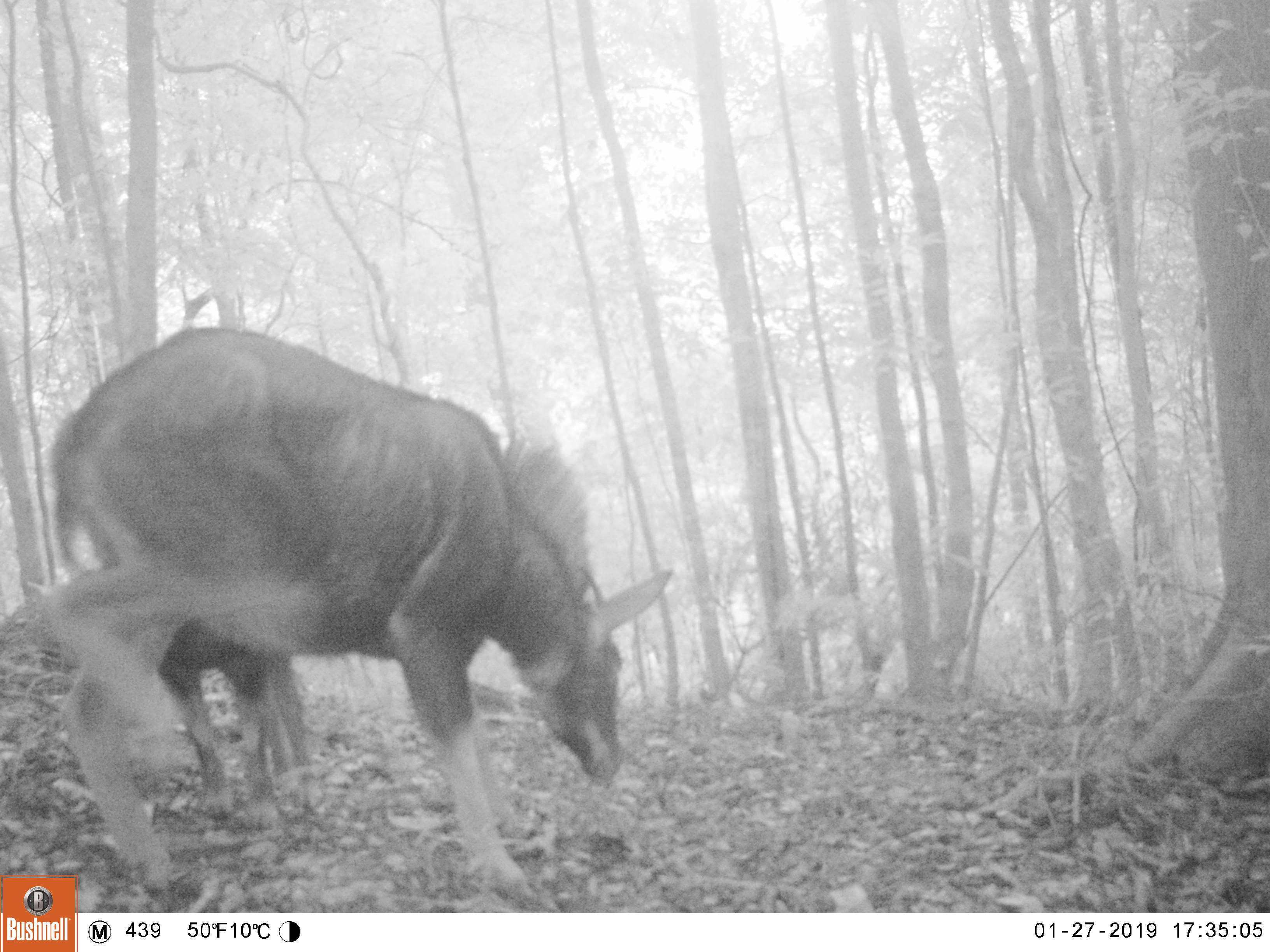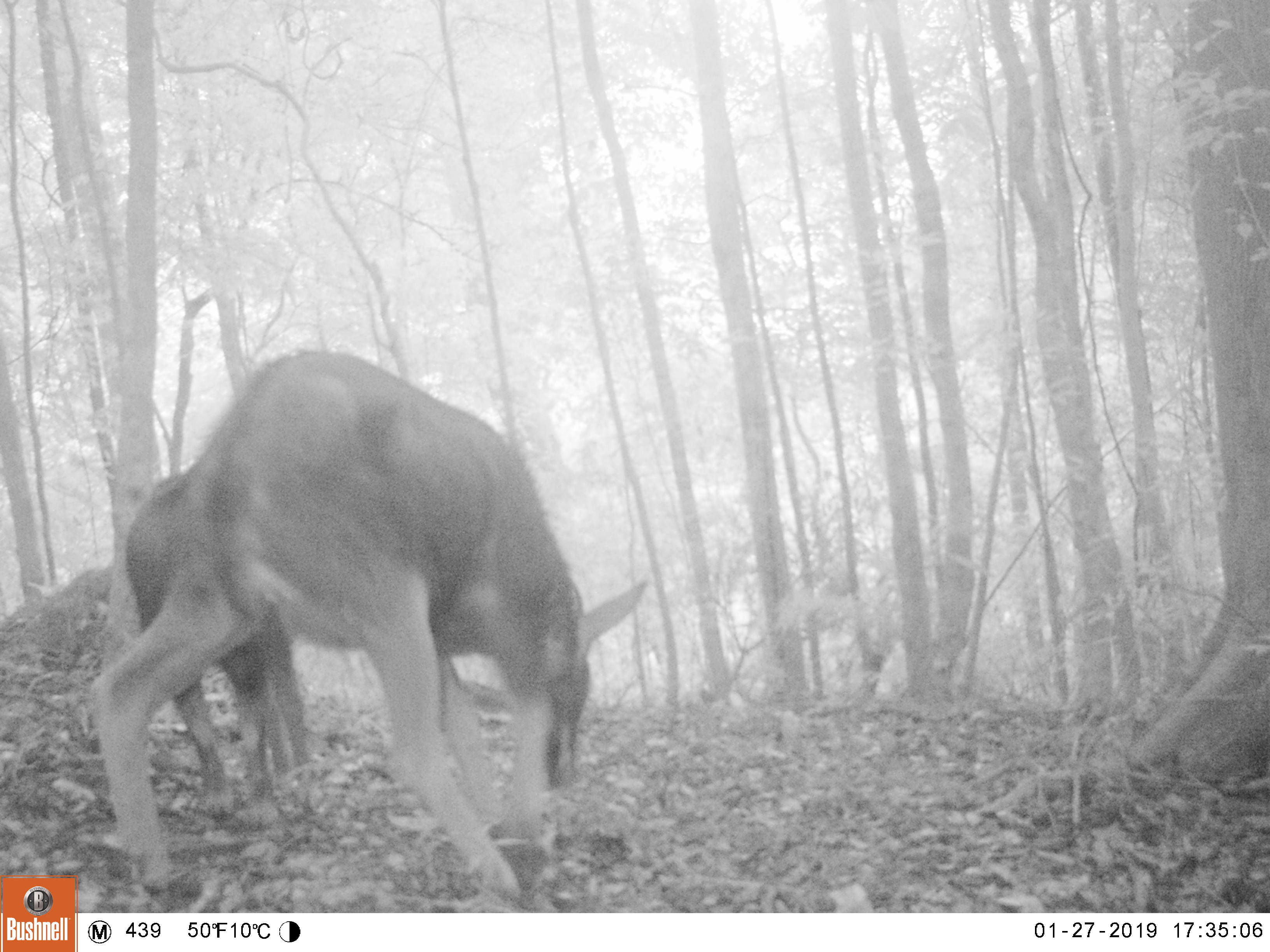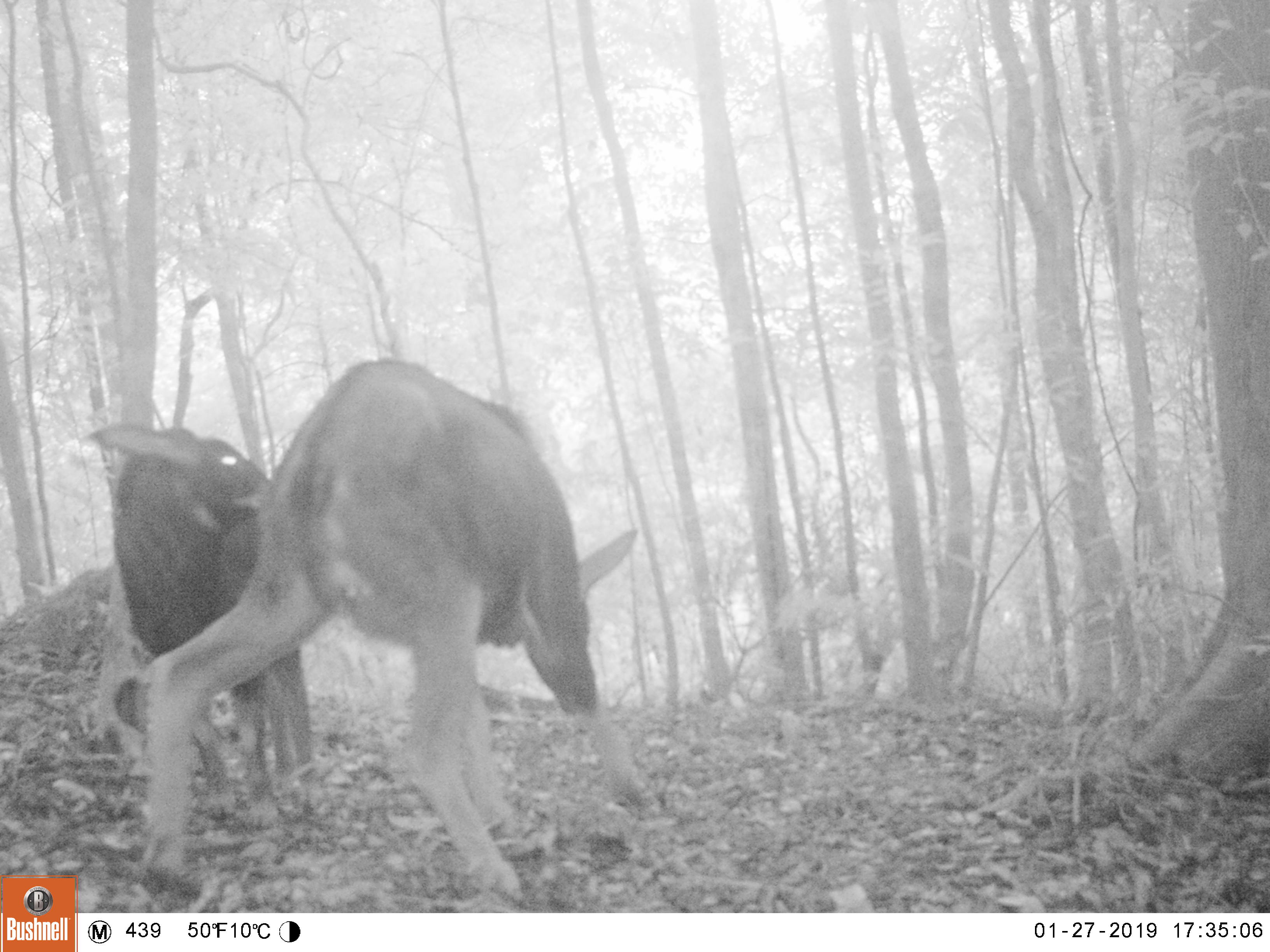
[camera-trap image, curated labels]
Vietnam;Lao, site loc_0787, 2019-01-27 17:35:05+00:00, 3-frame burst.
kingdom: Animalia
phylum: Chordata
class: Mammalia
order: Artiodactyla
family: Bovidae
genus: Capricornis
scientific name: Capricornis sumatraensis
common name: chinese serow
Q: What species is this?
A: Chinese serow (Capricornis sumatraensis).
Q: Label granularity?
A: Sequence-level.